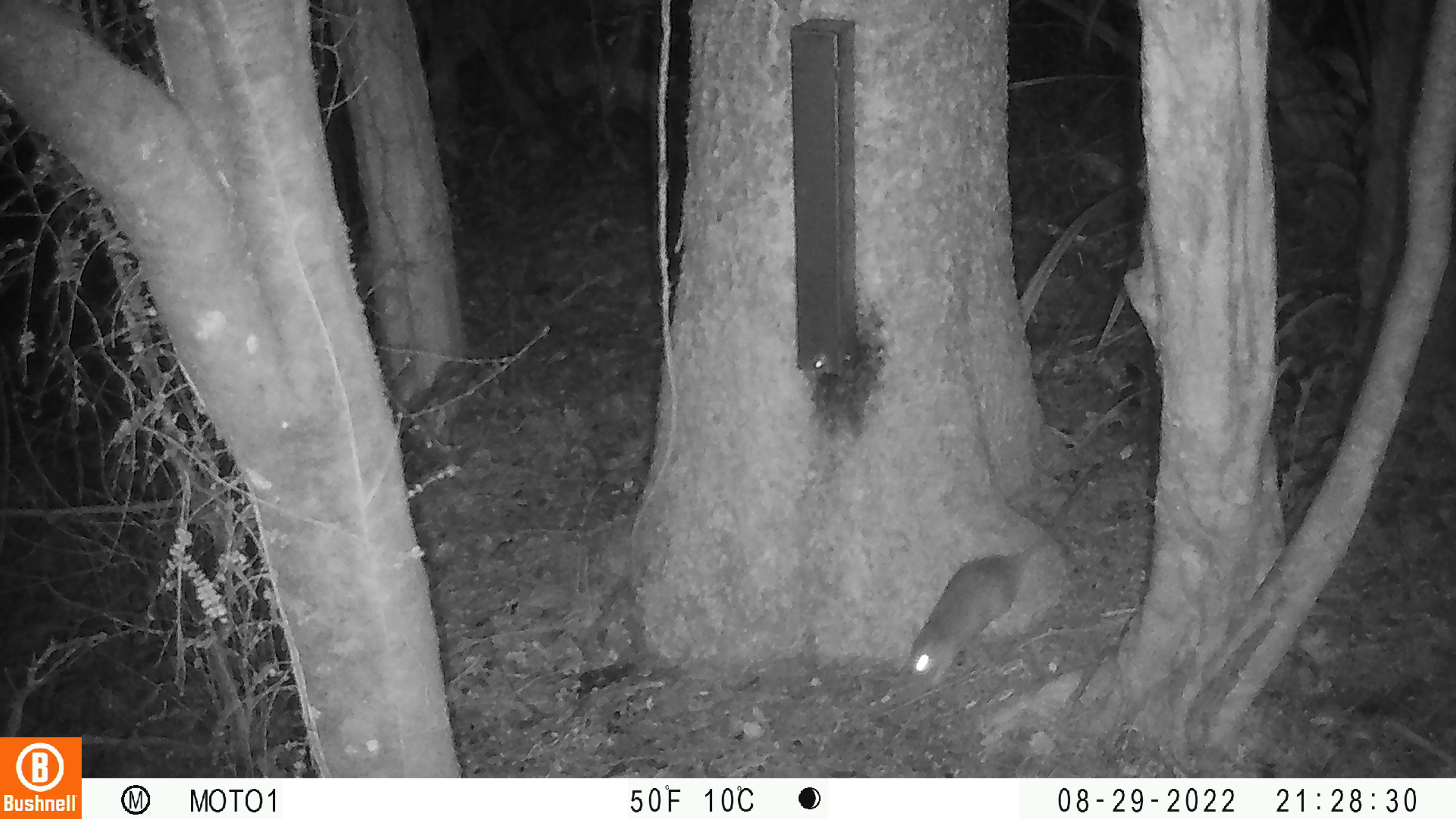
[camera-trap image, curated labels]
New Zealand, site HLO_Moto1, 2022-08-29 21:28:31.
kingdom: Animalia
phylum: Chordata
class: Mammalia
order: Rodentia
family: Muridae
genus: Rattus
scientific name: Rattus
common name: rat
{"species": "rat (Rattus)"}